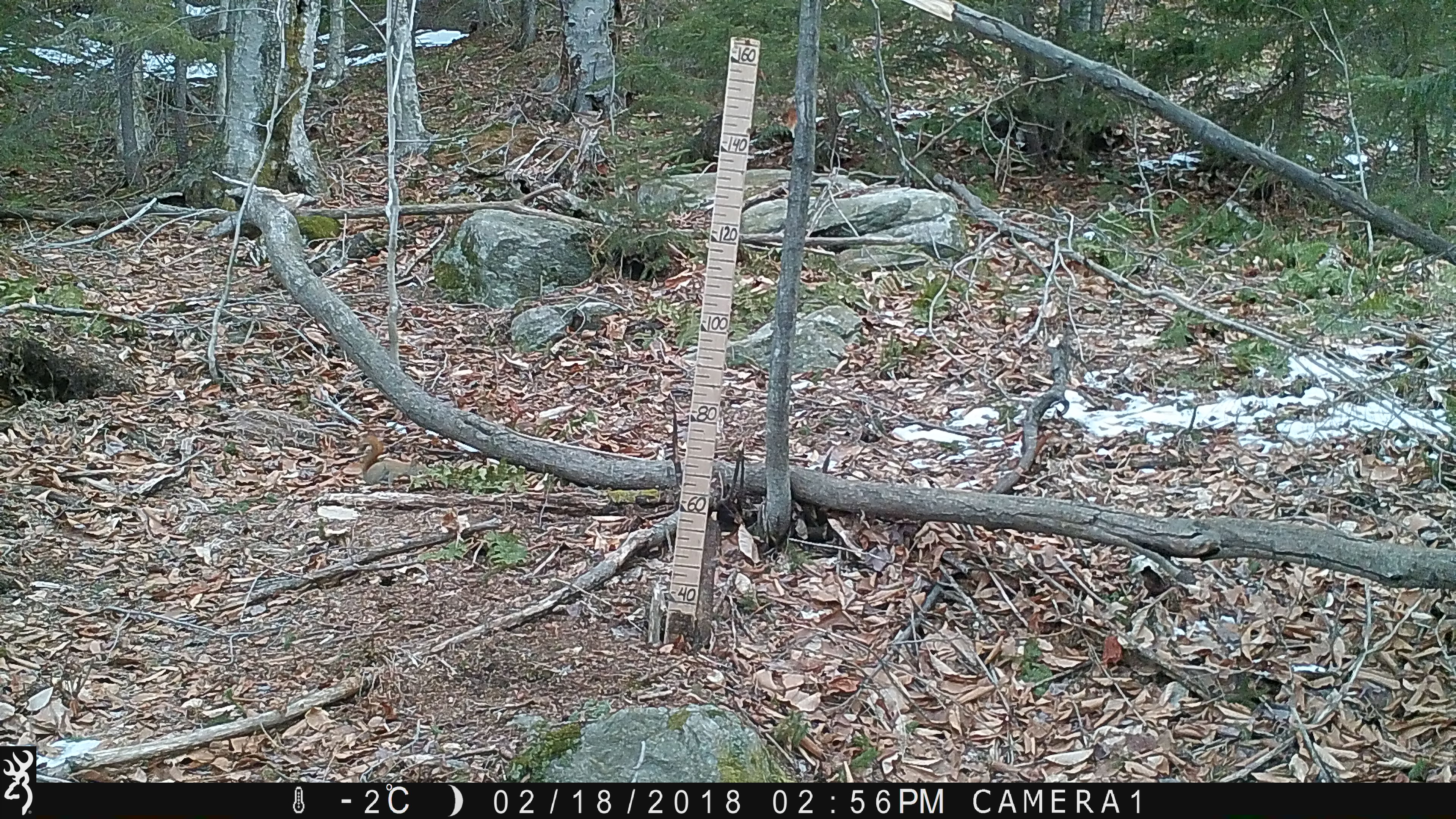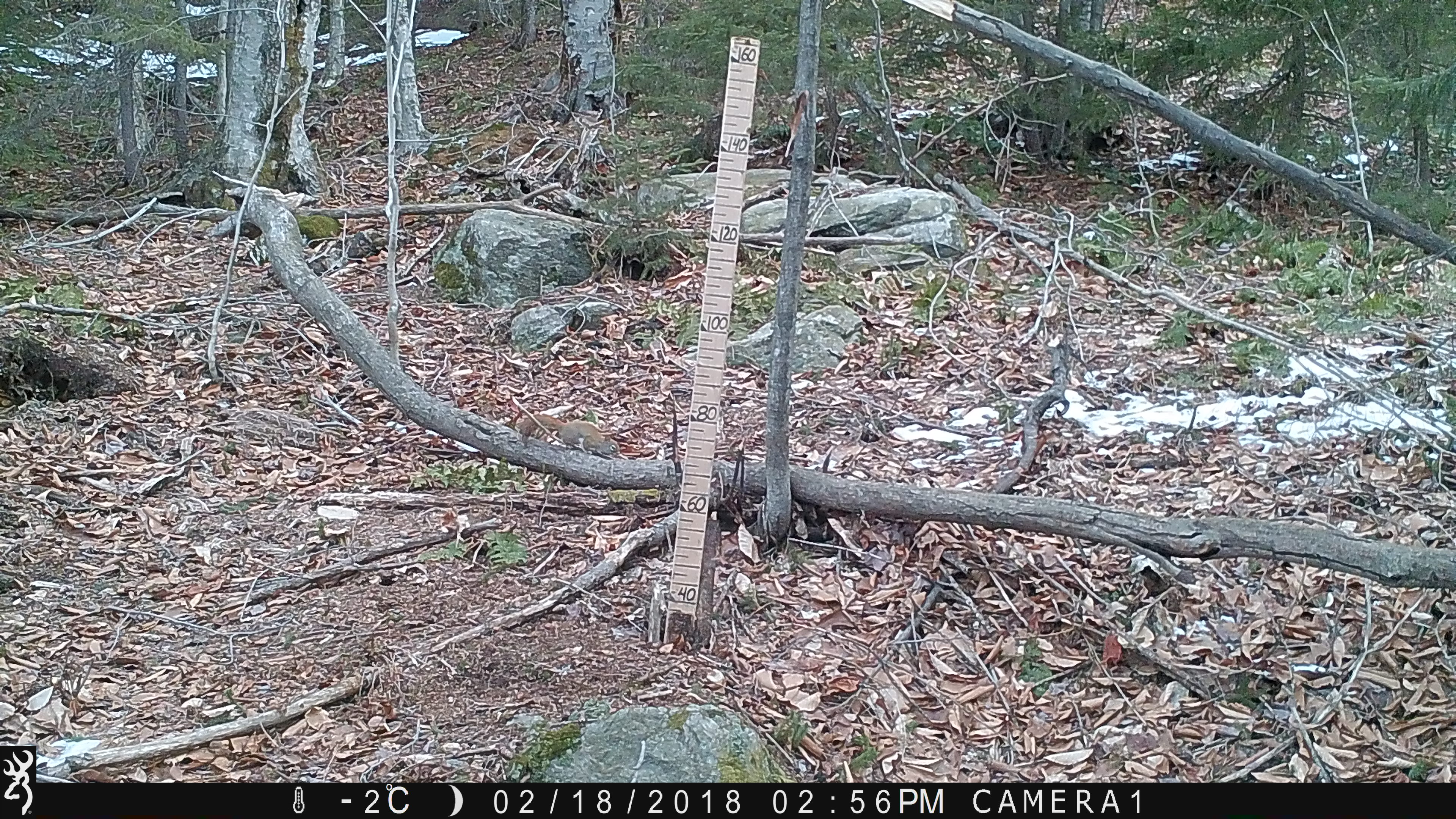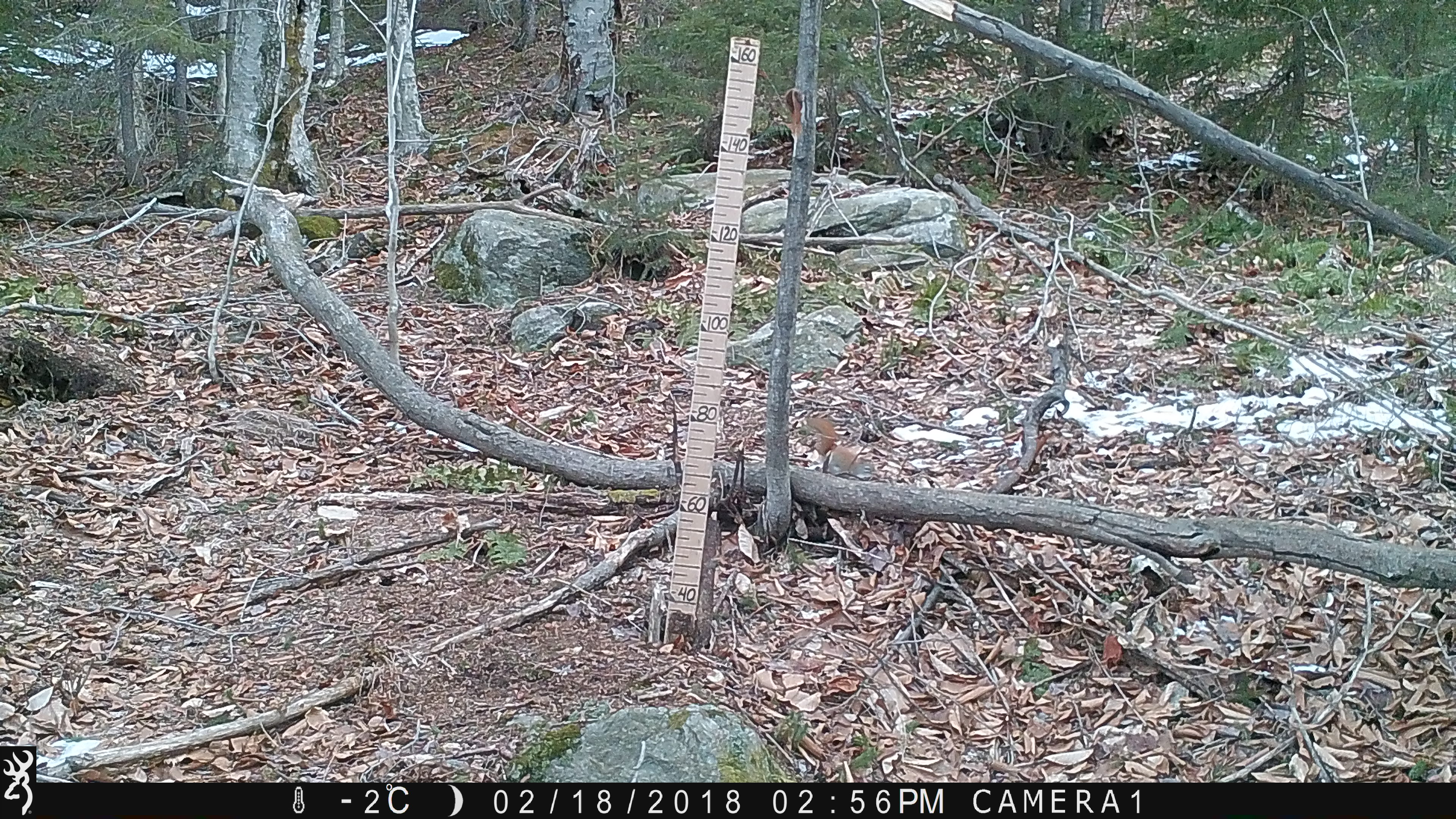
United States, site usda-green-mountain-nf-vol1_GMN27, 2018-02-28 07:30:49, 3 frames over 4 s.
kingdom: Animalia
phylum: Chordata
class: Mammalia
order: Rodentia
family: Sciuridae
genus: Tamiasciurus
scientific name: Tamiasciurus hudsonicus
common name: red squirrel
Red squirrel (Tamiasciurus hudsonicus).